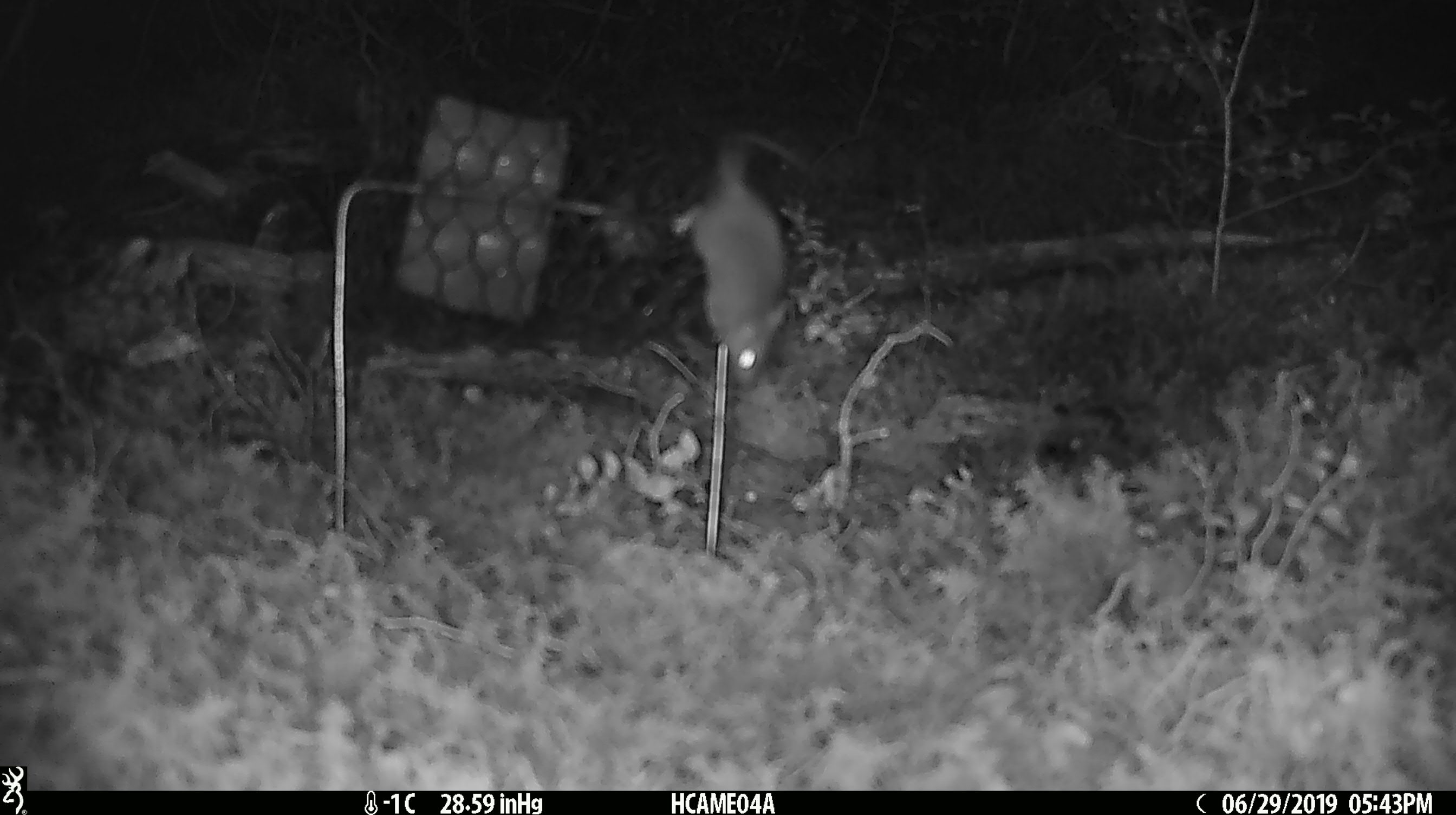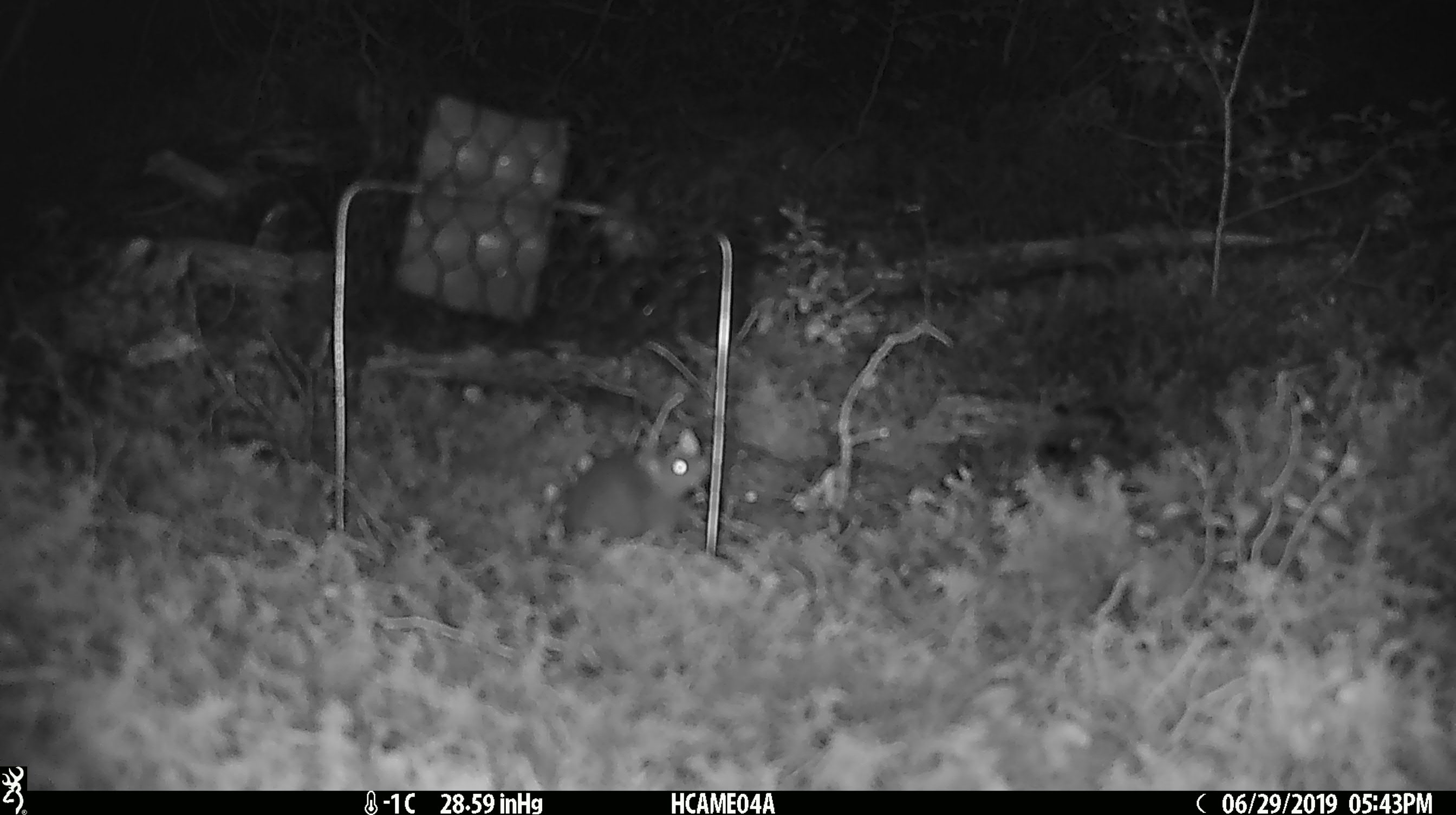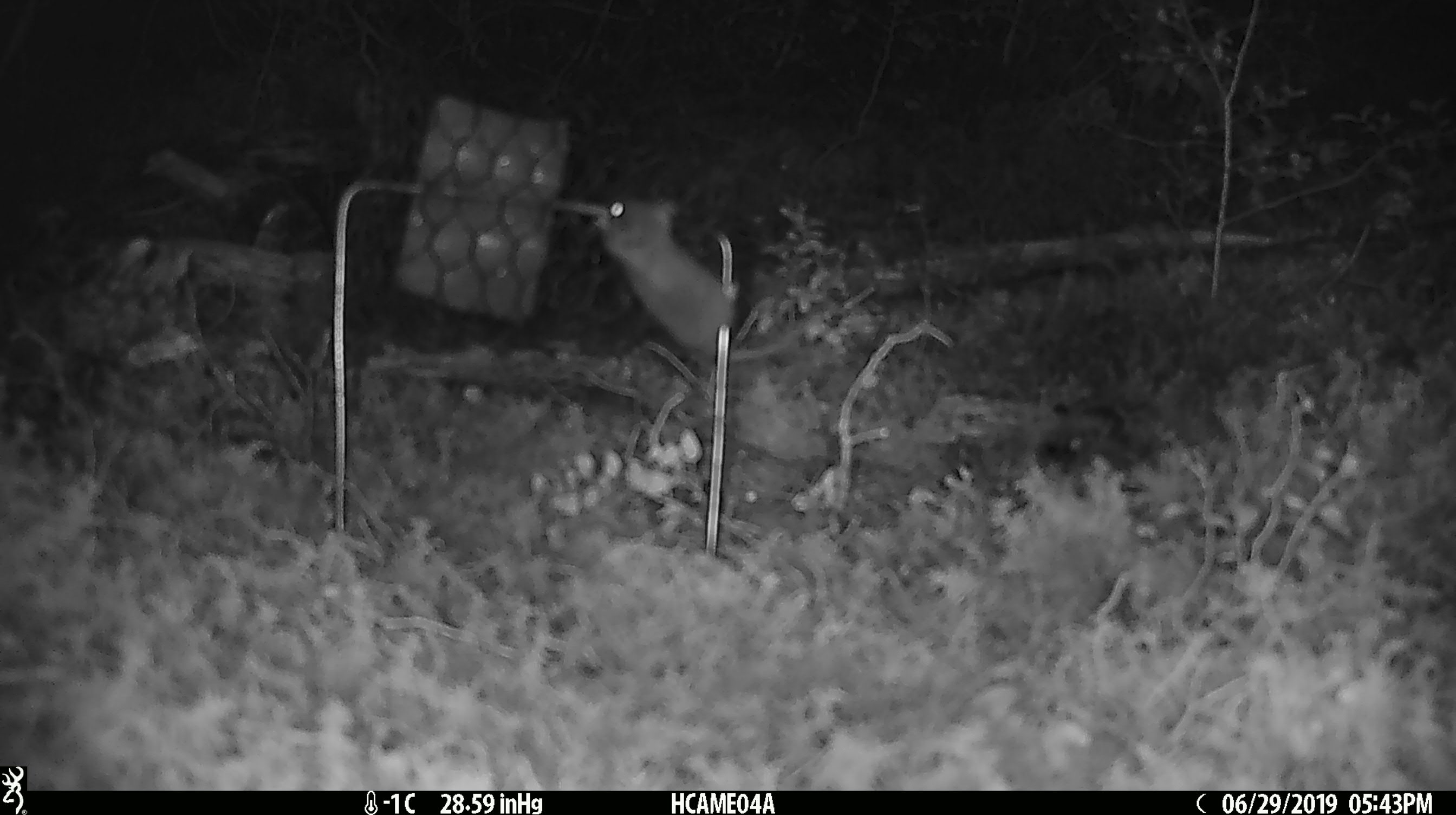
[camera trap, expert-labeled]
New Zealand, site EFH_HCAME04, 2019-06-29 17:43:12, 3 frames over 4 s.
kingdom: Animalia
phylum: Chordata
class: Mammalia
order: Rodentia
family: Muridae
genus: Mus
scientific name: Mus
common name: mouse